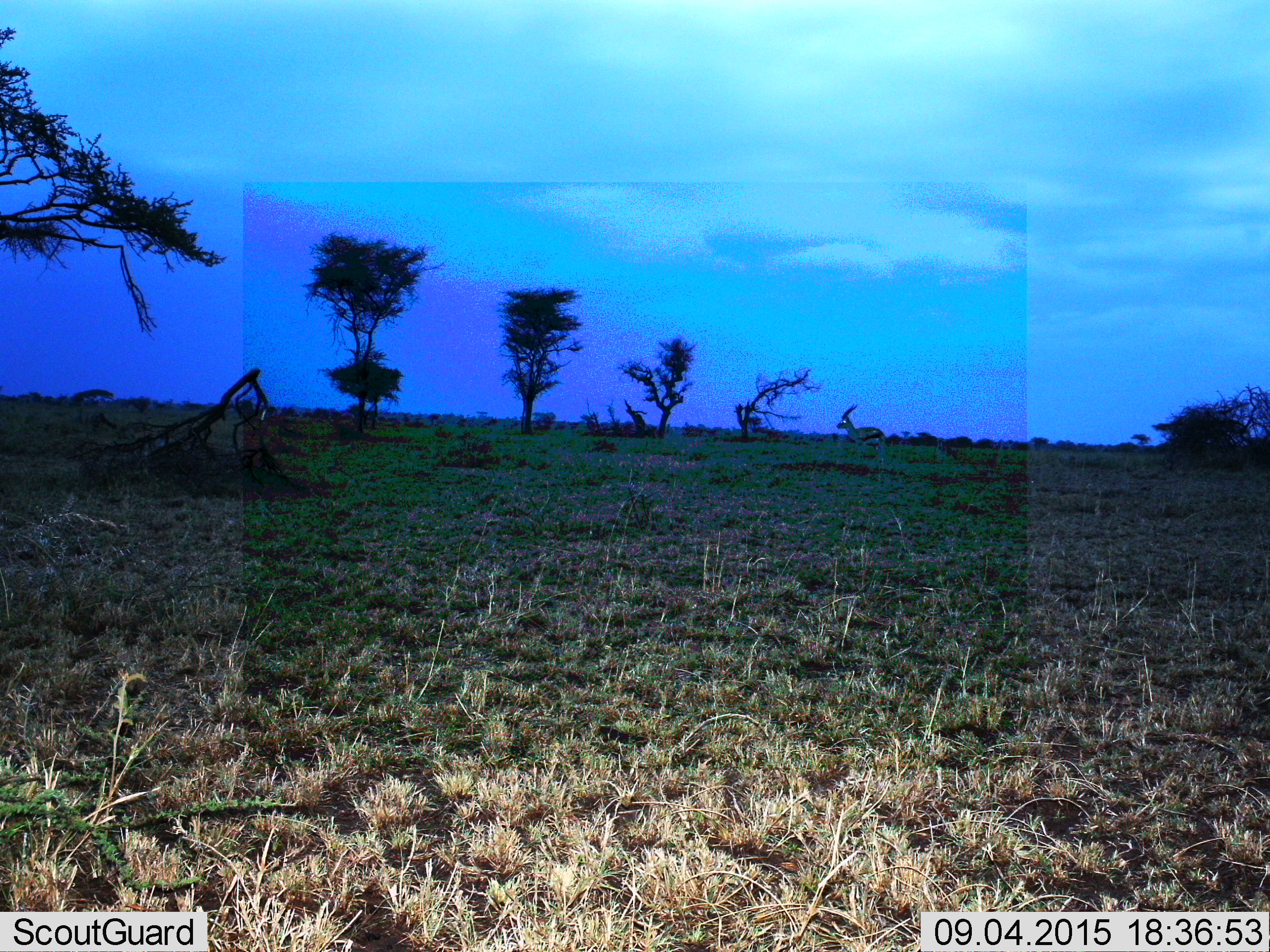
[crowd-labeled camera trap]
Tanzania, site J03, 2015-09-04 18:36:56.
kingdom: Animalia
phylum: Chordata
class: Mammalia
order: Artiodactyla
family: Bovidae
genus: Eudorcas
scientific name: Eudorcas thomsonii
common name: thomson's gazelle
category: gazellethomsons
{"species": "gazellethomsons (thomson's gazelle) (Eudorcas thomsonii)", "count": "1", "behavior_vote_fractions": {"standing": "88%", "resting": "0%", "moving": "12%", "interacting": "0%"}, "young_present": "0%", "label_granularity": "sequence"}